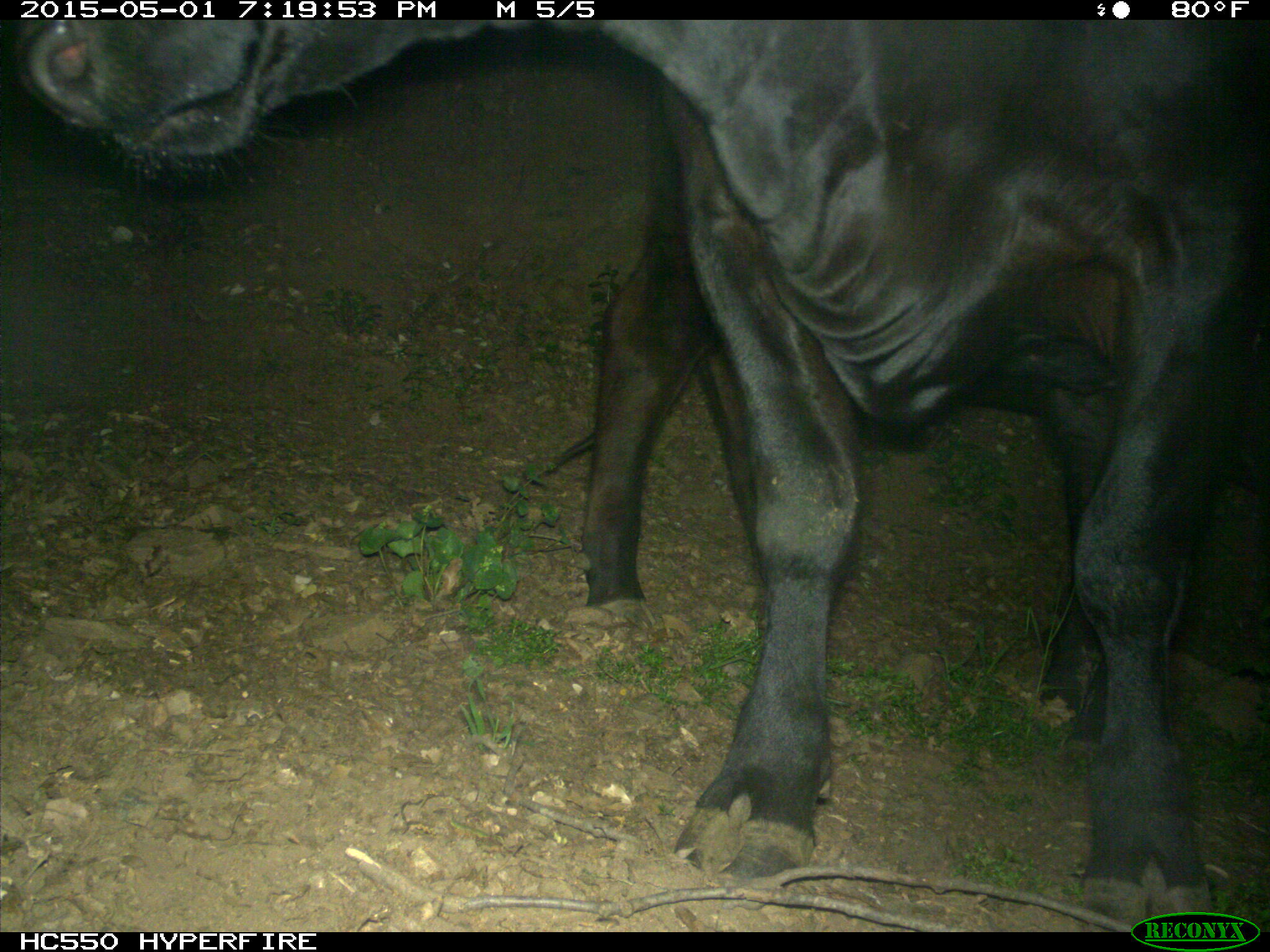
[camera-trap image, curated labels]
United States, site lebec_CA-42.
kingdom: Animalia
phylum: Chordata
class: Mammalia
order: Artiodactyla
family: Bovidae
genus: Bos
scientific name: Bos taurus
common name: domestic cow